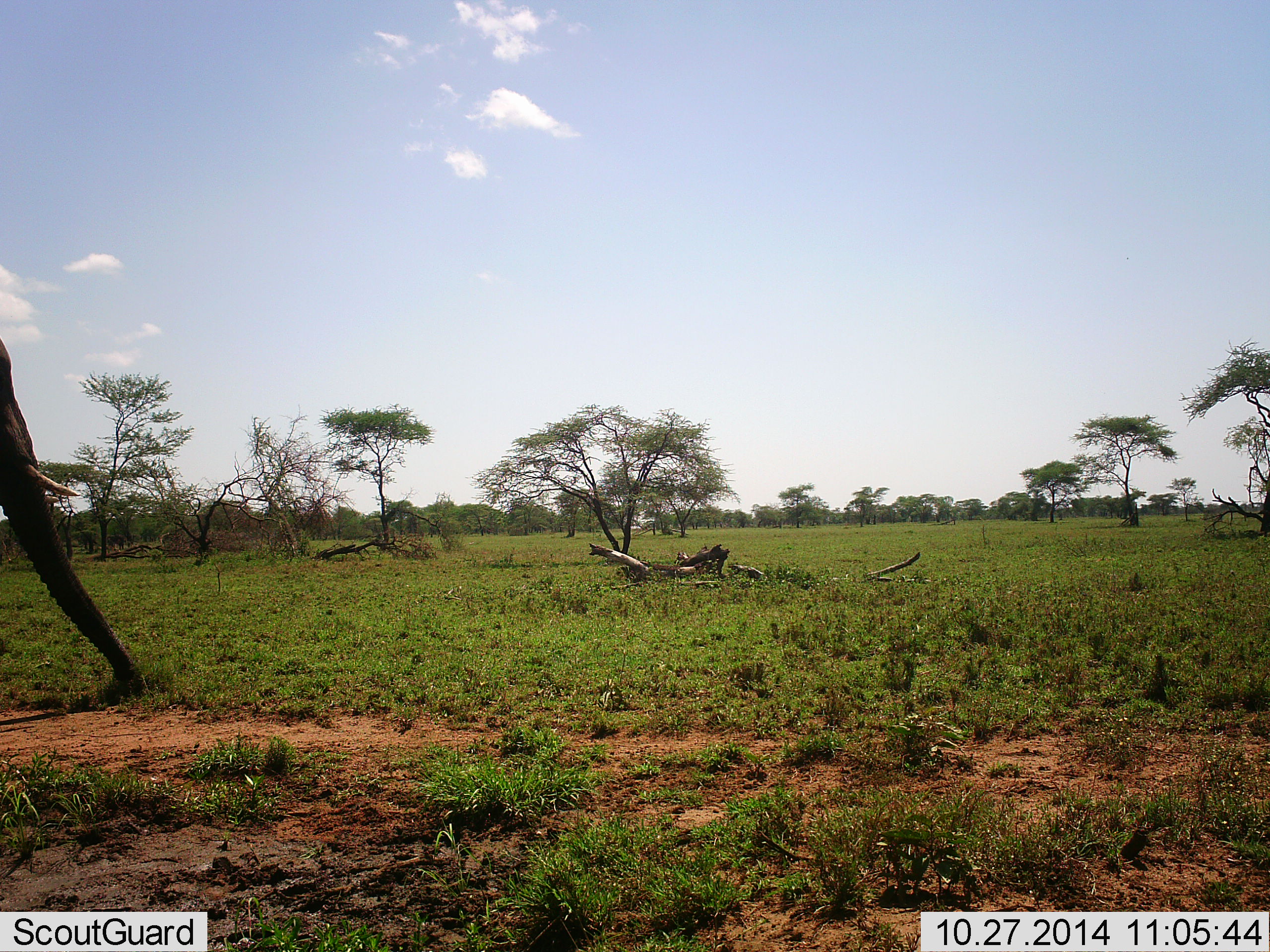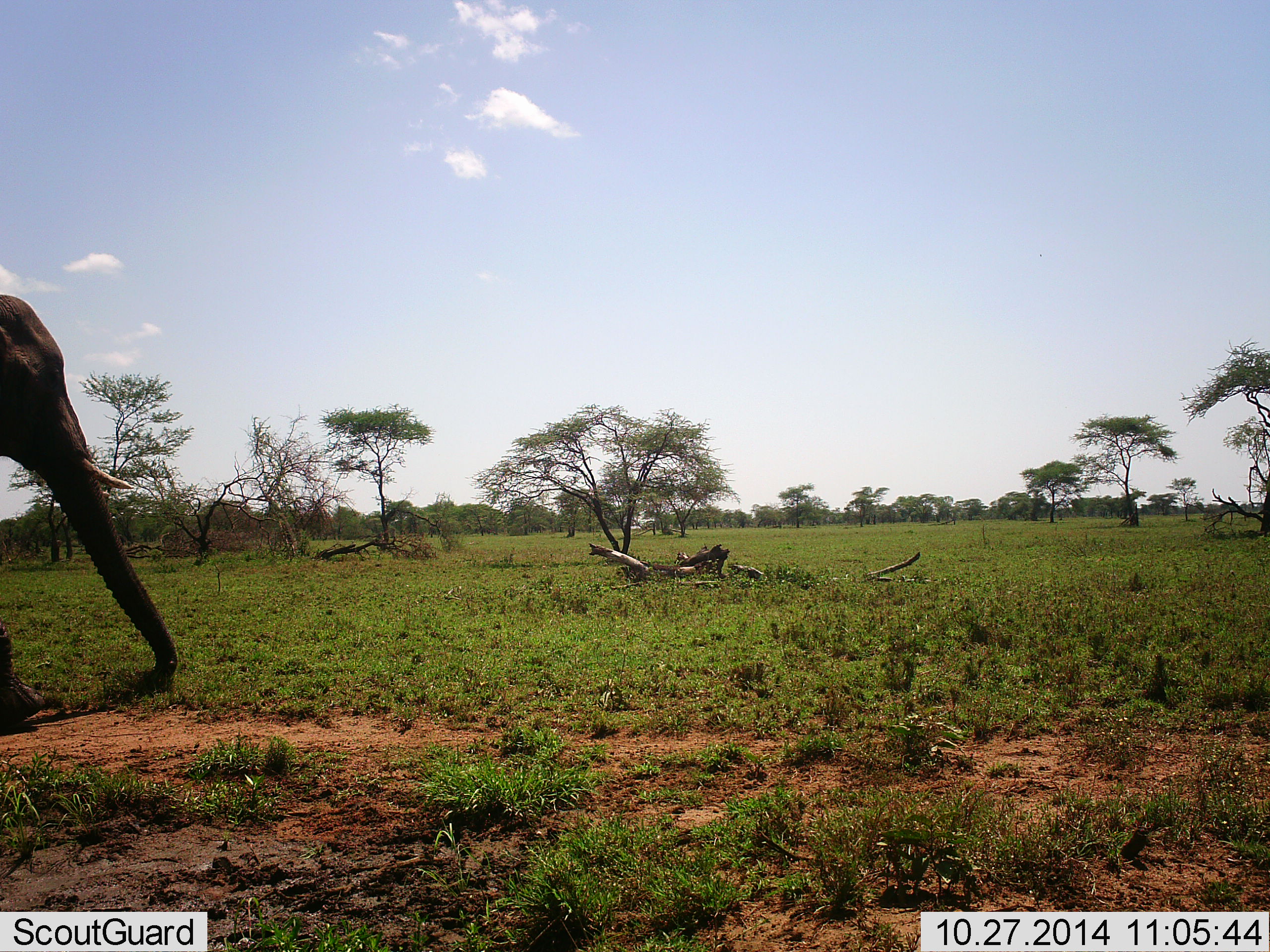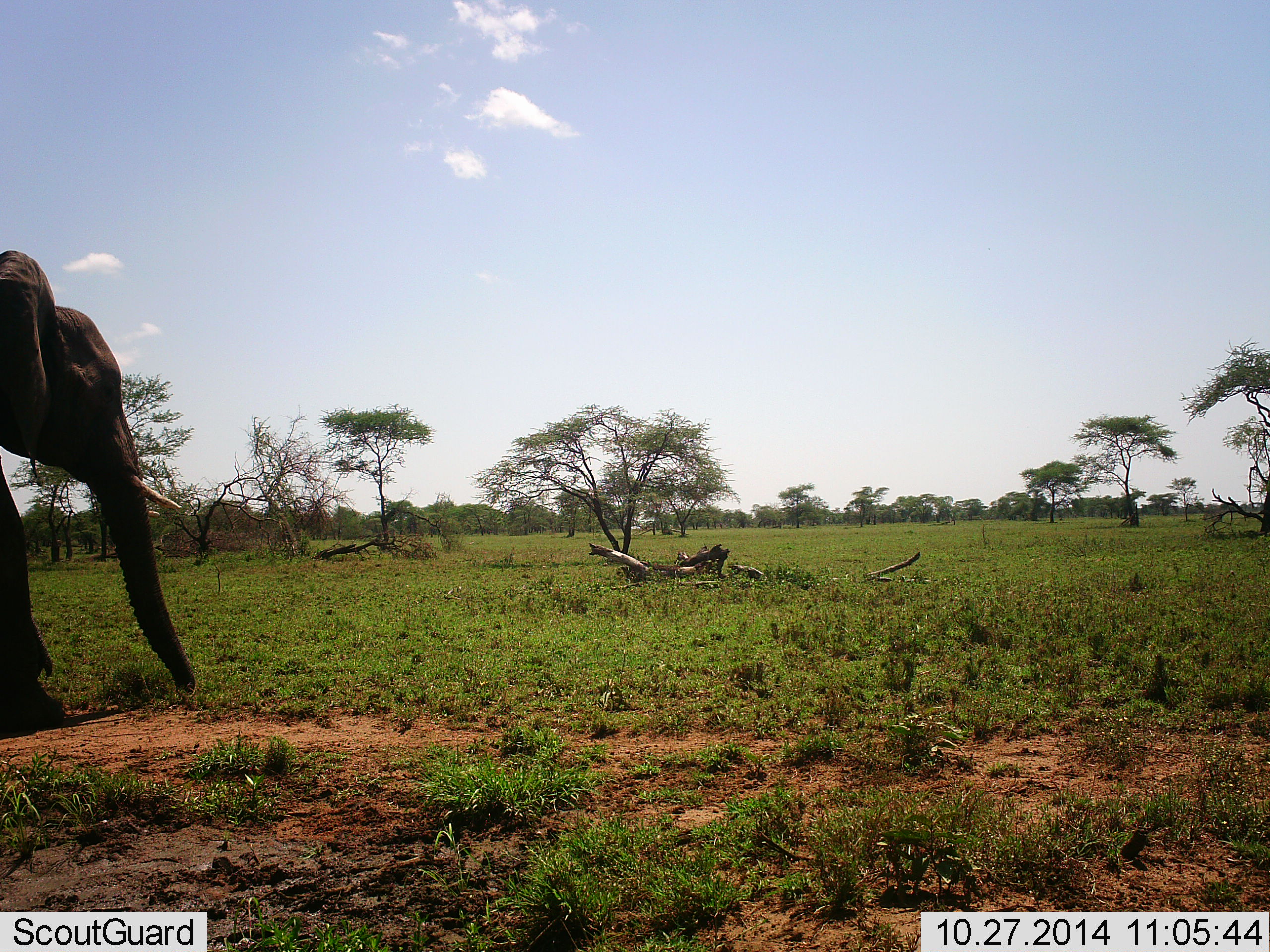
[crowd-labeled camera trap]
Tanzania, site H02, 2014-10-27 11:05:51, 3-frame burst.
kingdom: Animalia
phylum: Chordata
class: Mammalia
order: Proboscidea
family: Elephantidae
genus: Loxodonta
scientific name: Loxodonta africana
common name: african bush elephant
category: elephant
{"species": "elephant (african bush elephant) (Loxodonta africana)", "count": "1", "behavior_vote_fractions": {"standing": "0%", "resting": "0%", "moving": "100%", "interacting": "0%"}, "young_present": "0%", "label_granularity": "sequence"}